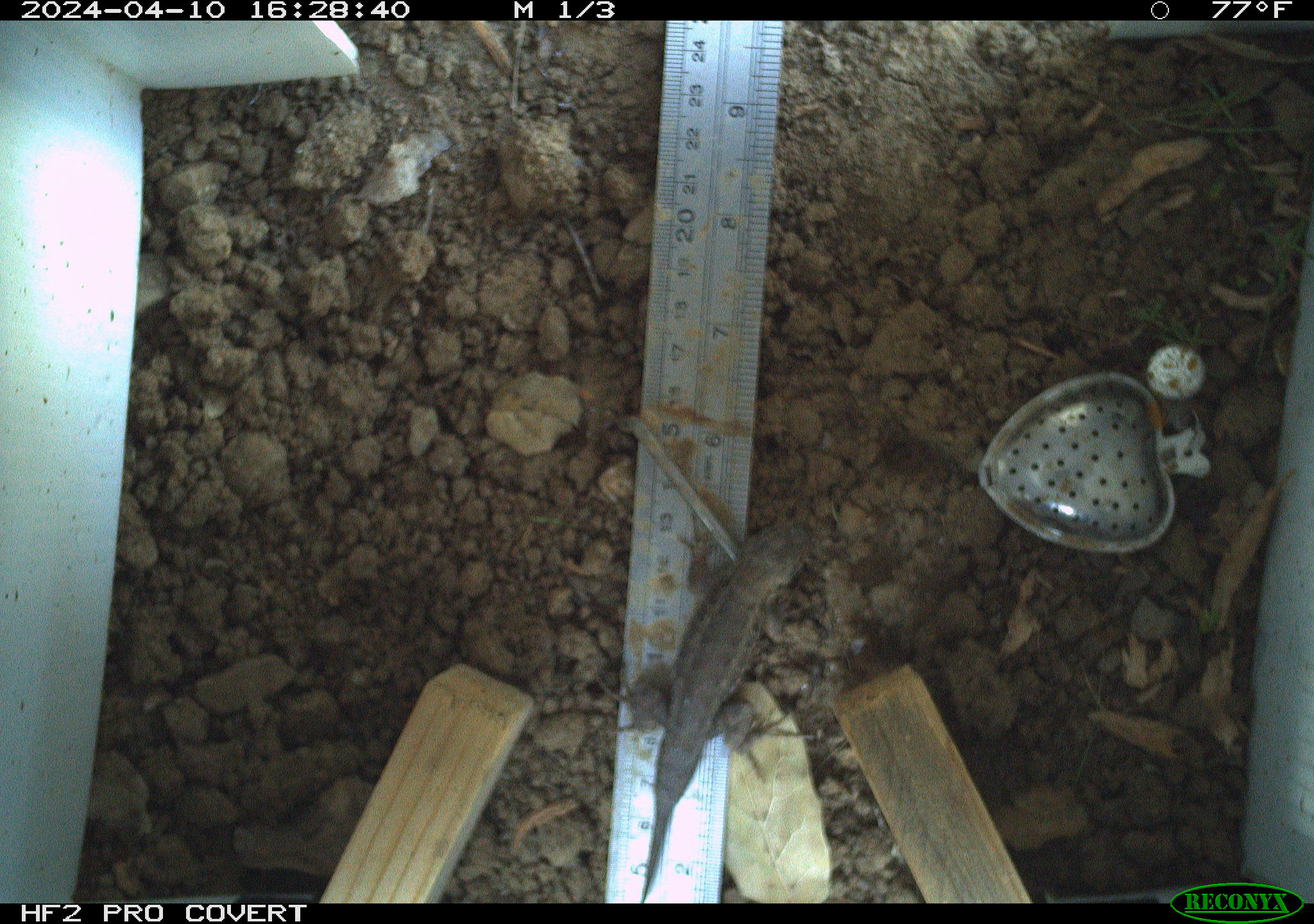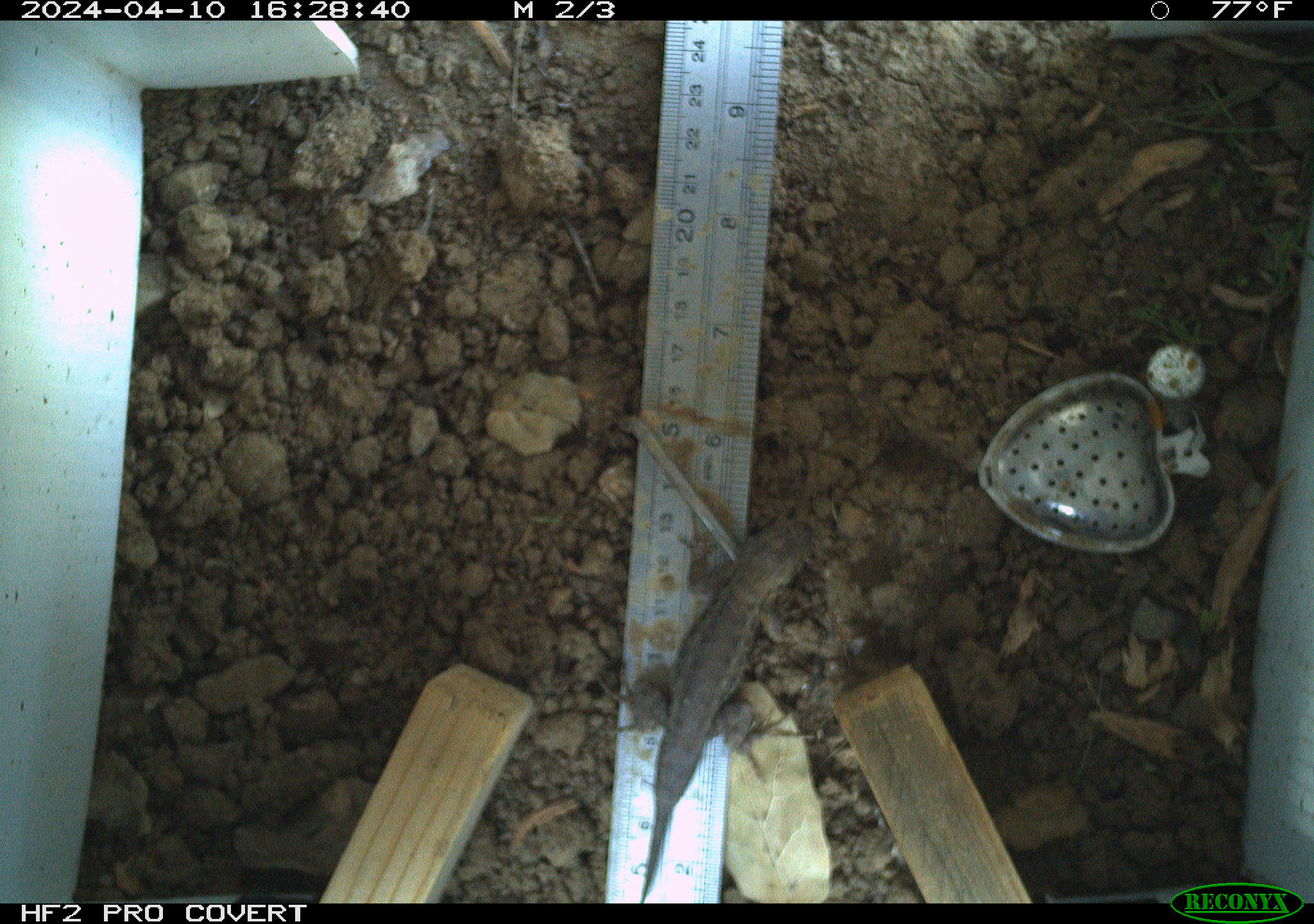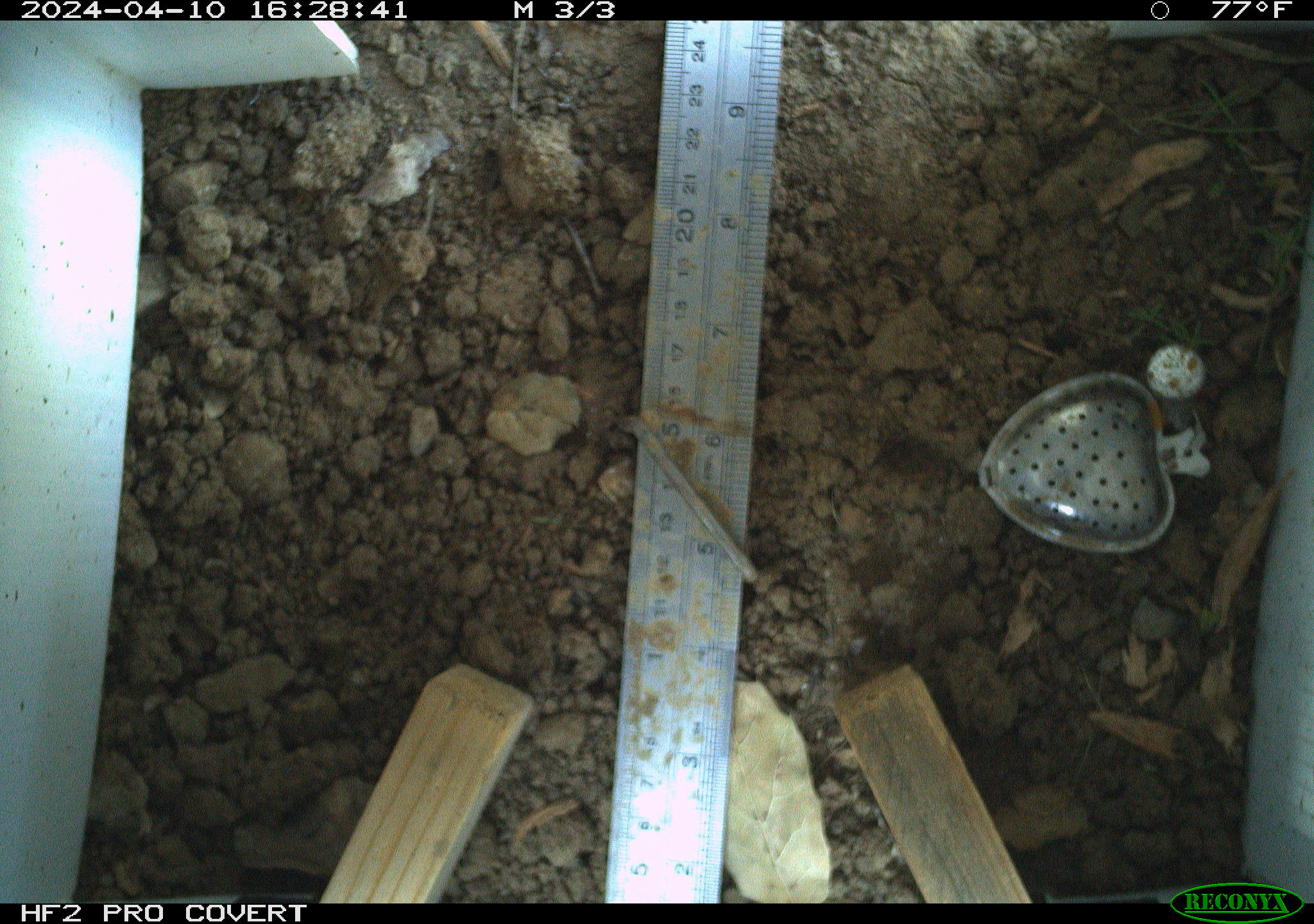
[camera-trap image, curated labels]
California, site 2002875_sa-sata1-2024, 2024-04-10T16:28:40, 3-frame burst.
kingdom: Animalia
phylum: Chordata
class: Reptilia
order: Squamata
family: Phrynosomatidae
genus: Sceloporus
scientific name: Sceloporus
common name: spiny lizards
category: sceloporus species